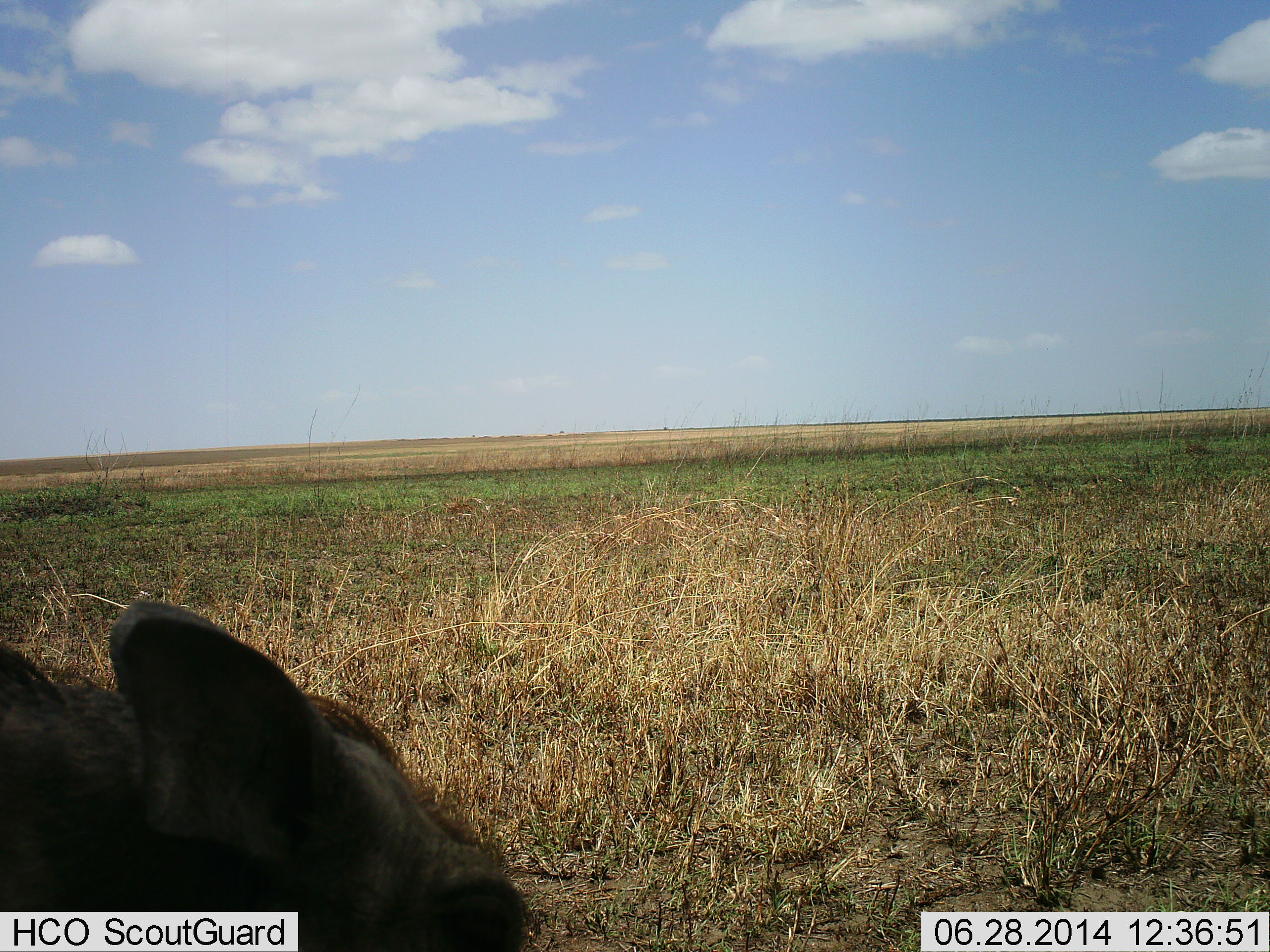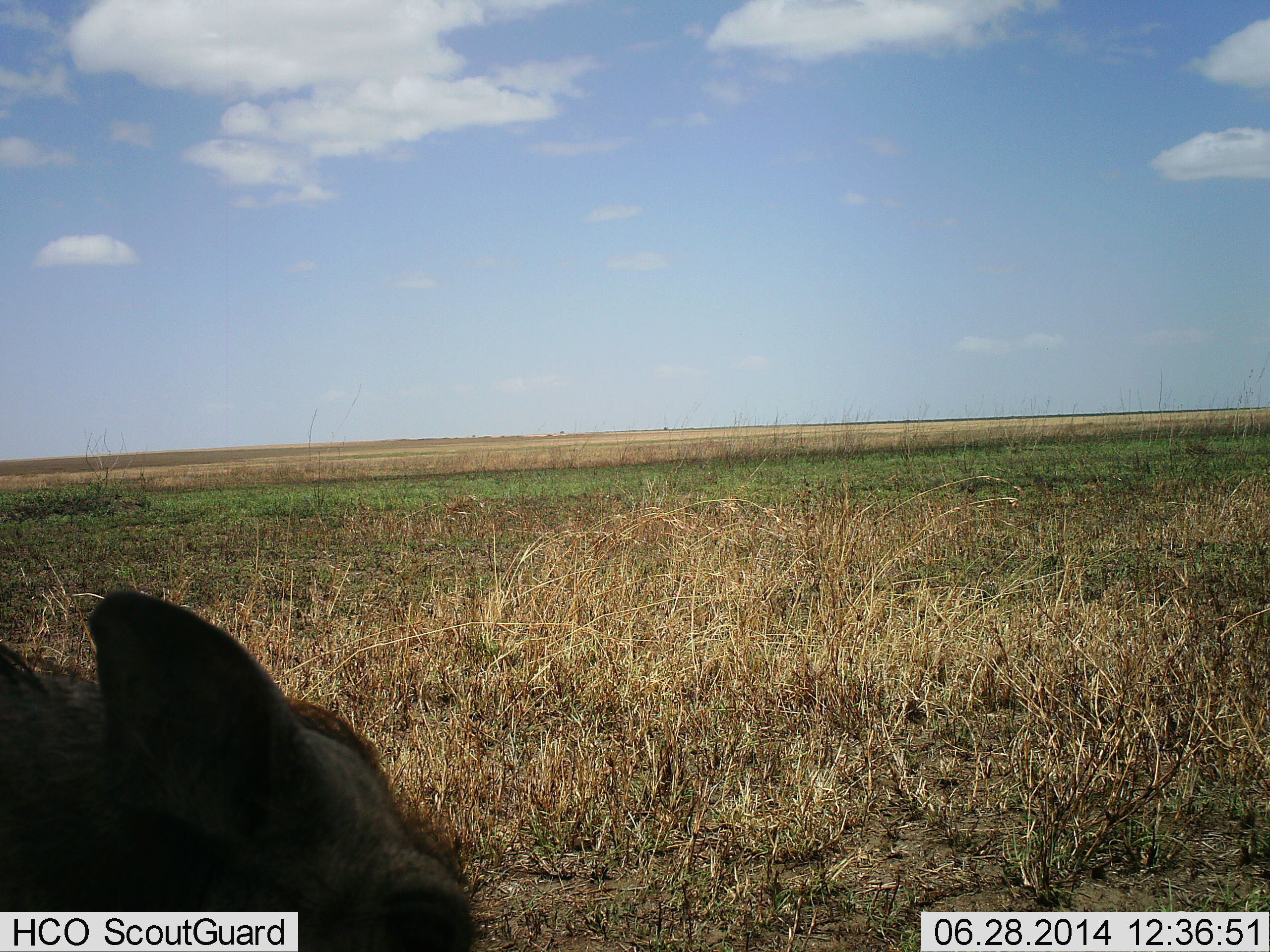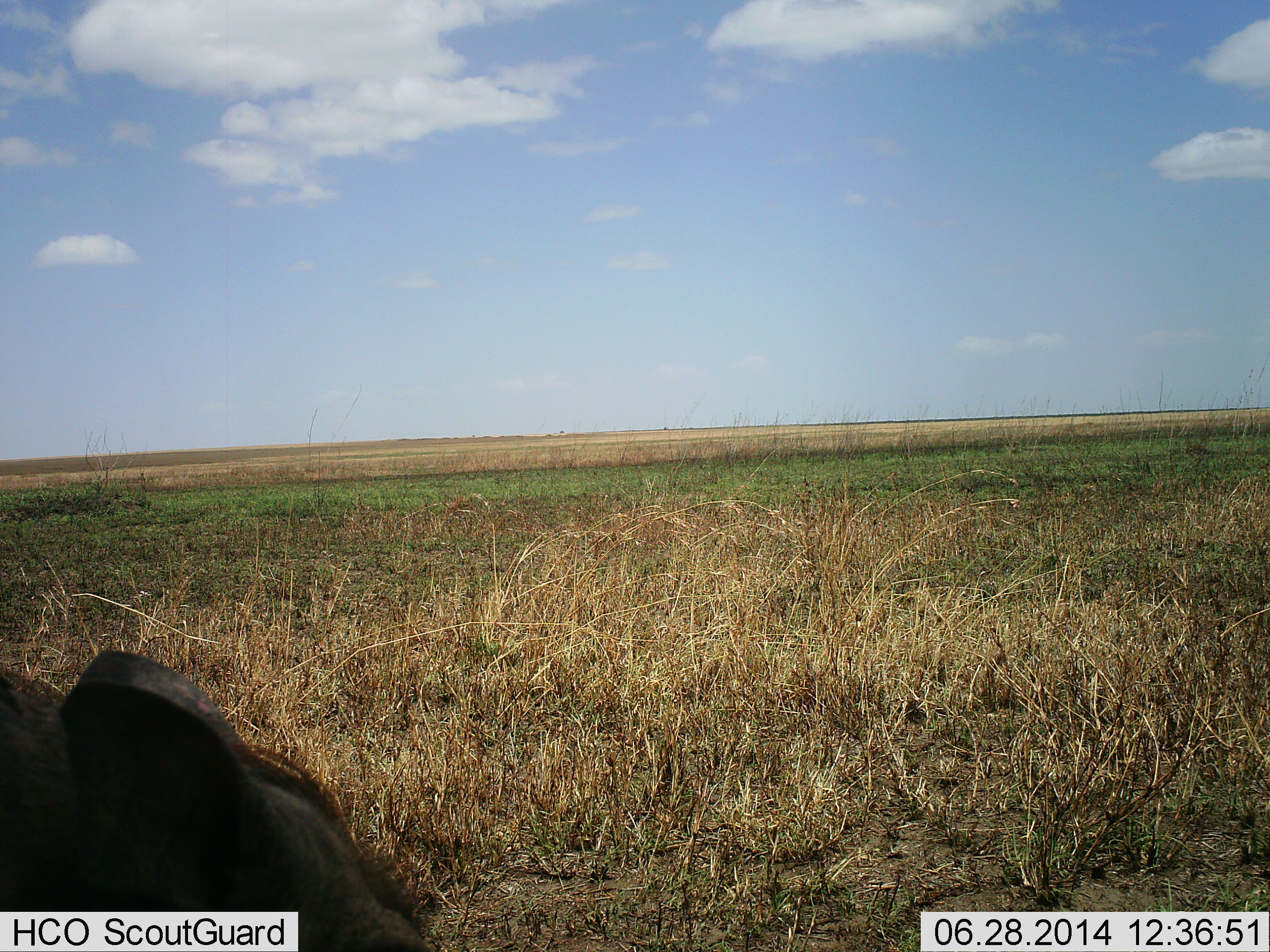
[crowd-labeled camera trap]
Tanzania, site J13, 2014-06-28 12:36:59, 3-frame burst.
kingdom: Animalia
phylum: Chordata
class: Mammalia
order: Artiodactyla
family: Suidae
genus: Phacochoerus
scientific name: Phacochoerus africanus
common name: warthog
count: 1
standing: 50%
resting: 0%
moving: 10%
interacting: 0%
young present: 0%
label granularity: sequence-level